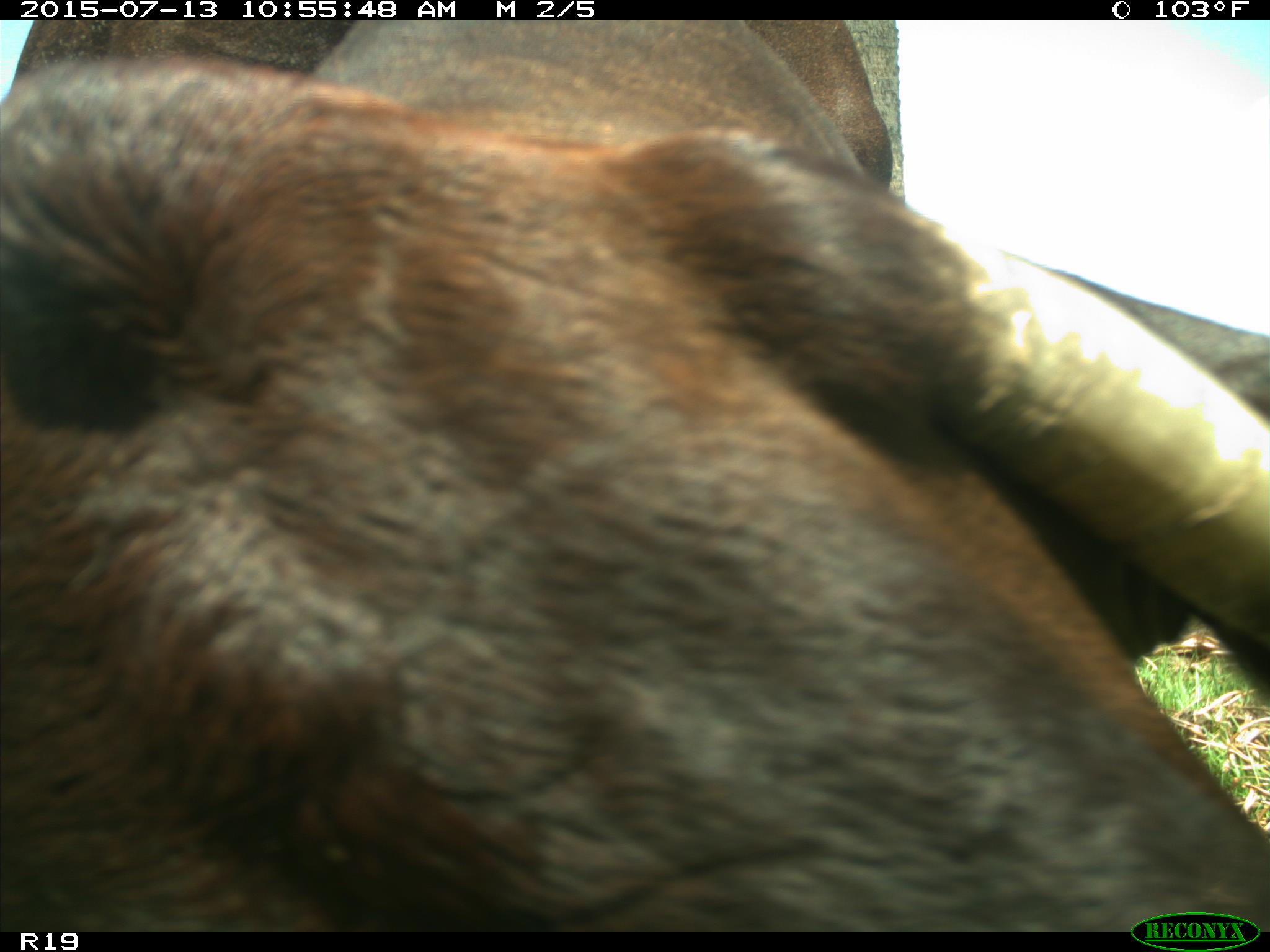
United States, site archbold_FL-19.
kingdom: Animalia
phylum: Chordata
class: Mammalia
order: Artiodactyla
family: Bovidae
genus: Bos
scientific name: Bos taurus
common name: domestic cow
Bos taurus (domestic cow).